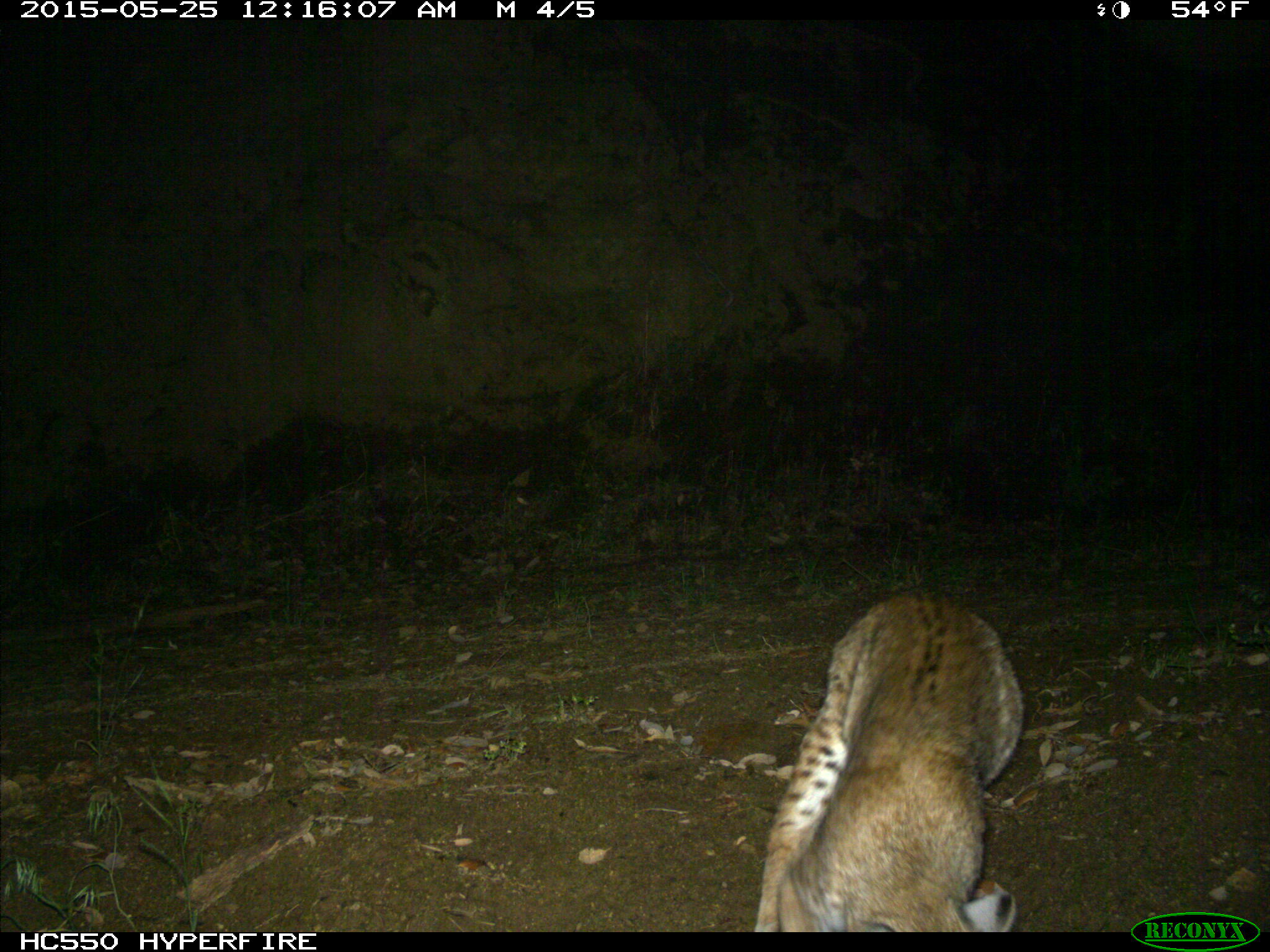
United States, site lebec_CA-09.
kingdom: Animalia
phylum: Chordata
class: Mammalia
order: Carnivora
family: Felidae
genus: Lynx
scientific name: Lynx rufus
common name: bobcat